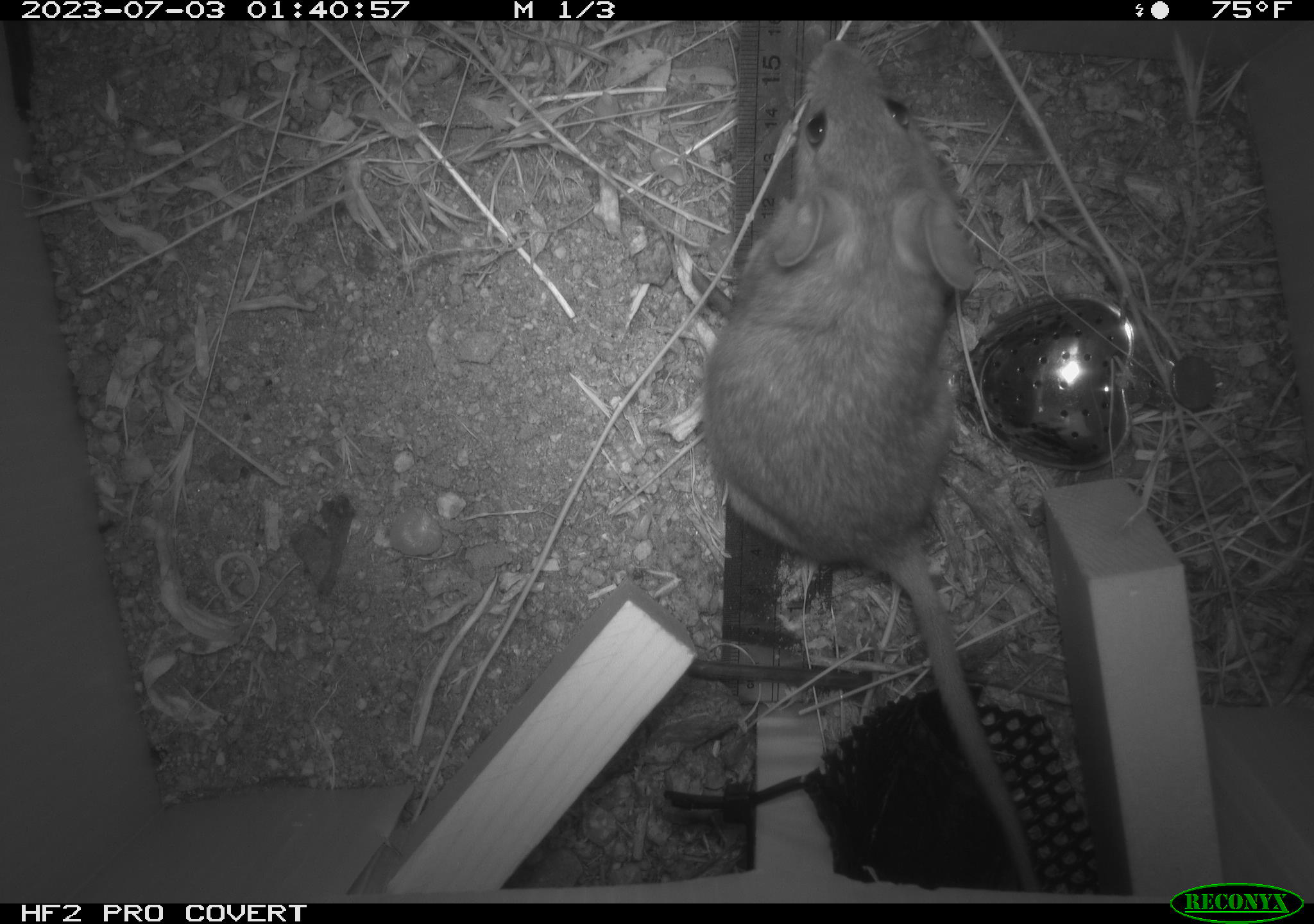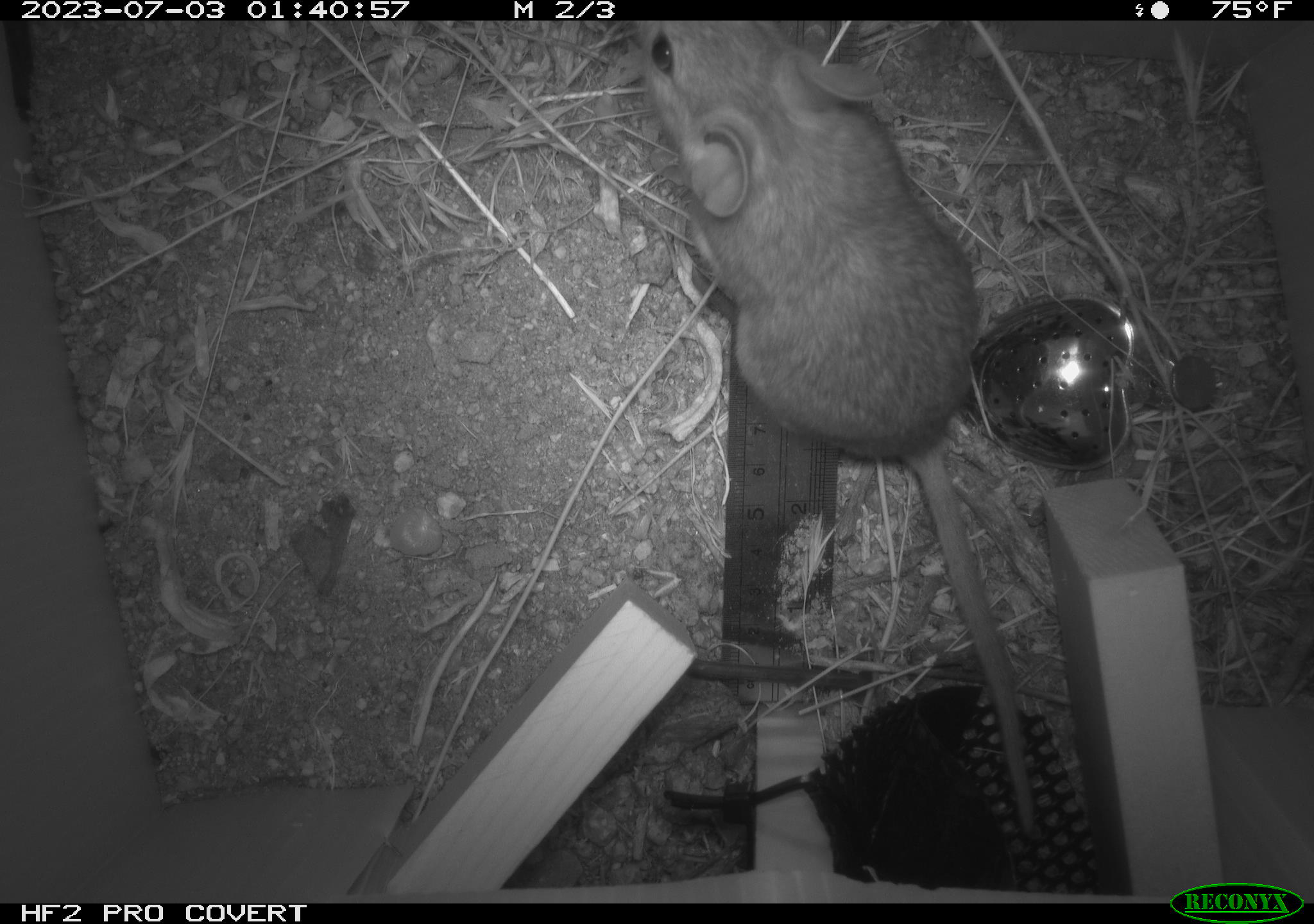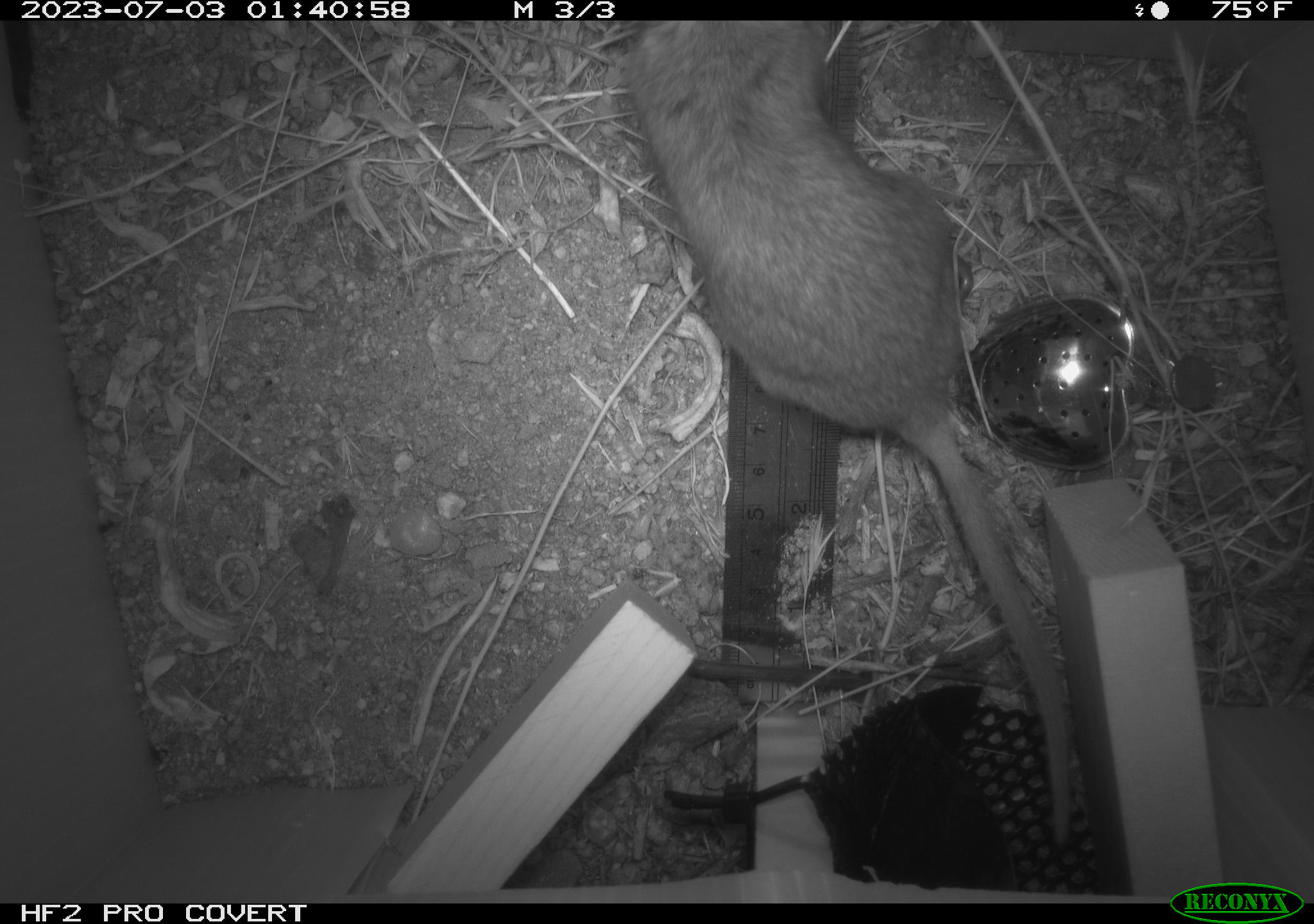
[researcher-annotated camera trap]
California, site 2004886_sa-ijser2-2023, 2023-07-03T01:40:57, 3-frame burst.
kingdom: Animalia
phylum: Chordata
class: Mammalia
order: Rodentia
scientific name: Rodentia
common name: mouse species